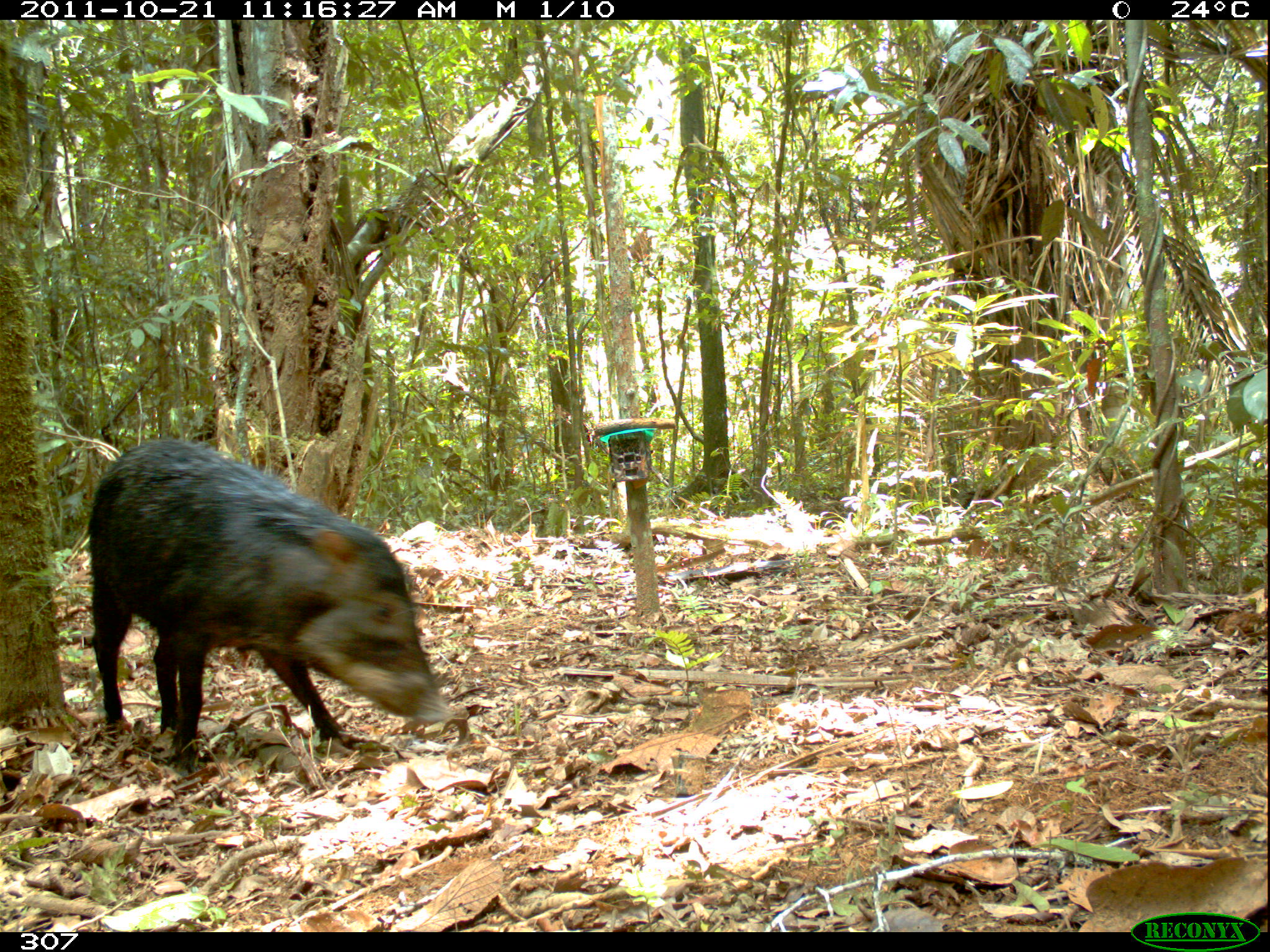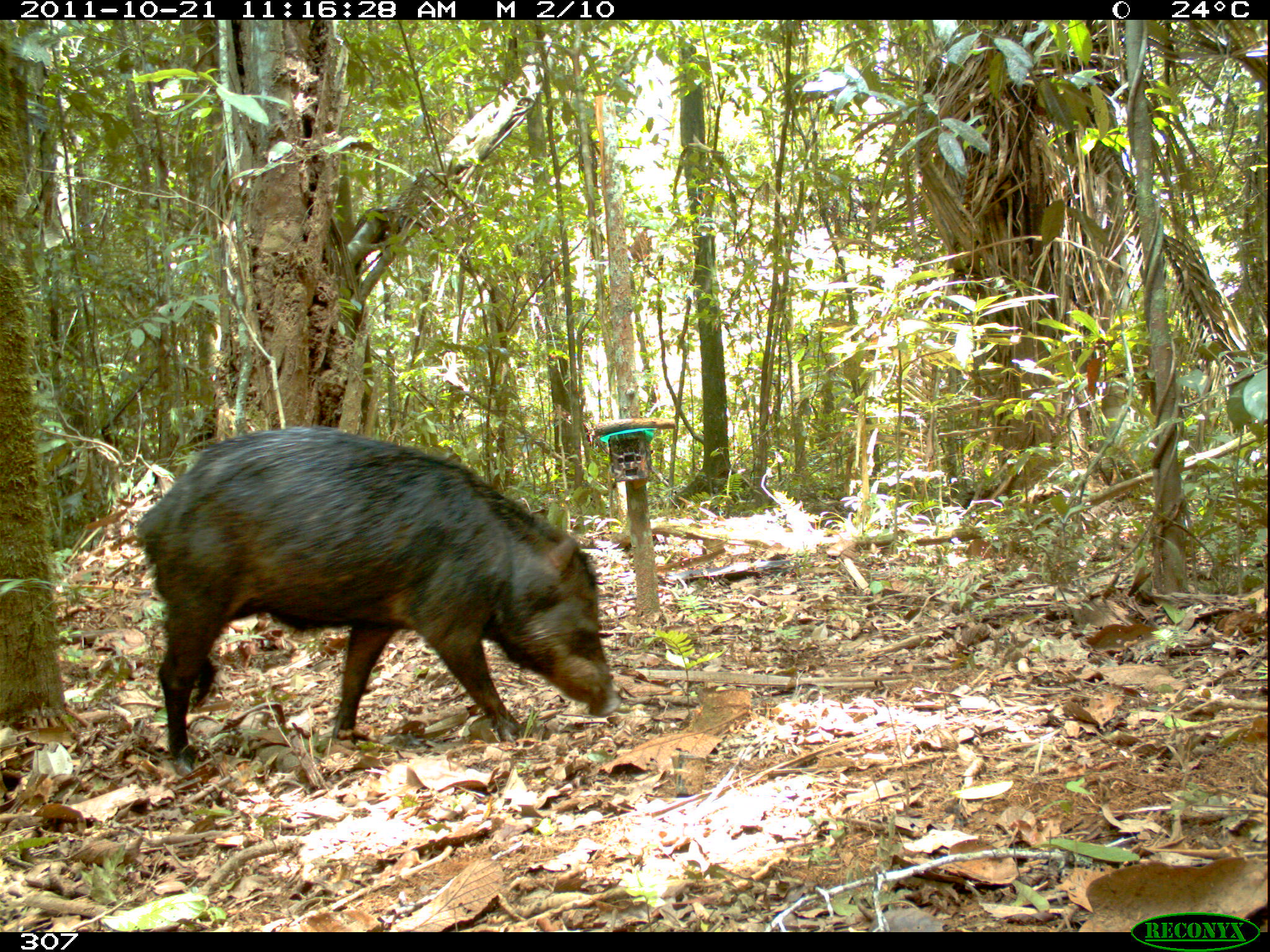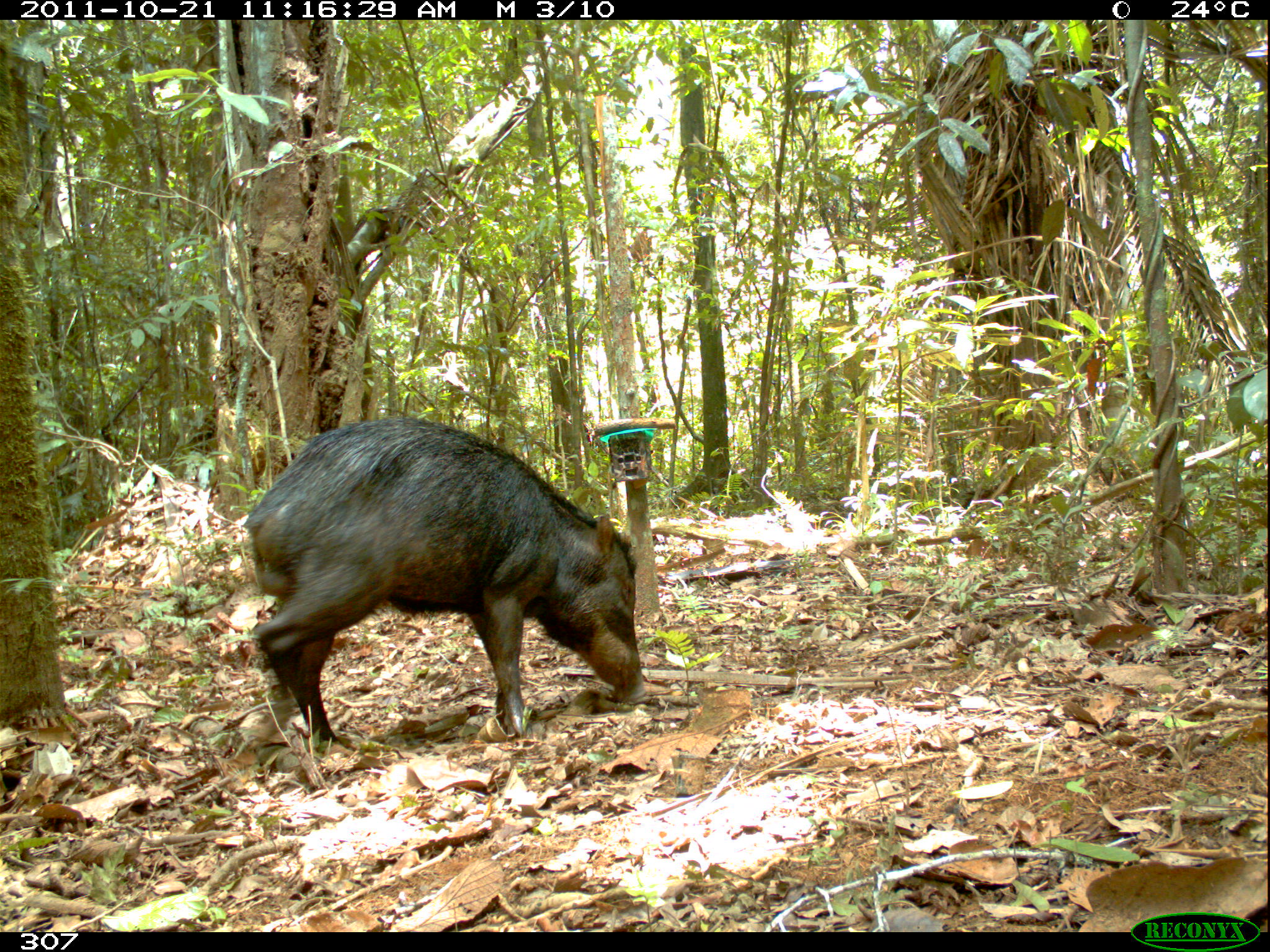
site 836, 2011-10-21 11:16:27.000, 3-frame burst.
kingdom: Animalia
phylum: Chordata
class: Mammalia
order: Artiodactyla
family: Tayassuidae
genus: Tayassu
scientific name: Tayassu pecari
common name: white-lipped peccary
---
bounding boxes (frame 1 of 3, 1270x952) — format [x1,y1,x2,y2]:
tayassu pecari: [79,434,452,778]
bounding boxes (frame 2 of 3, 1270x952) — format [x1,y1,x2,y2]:
tayassu pecari: [133,426,618,770]